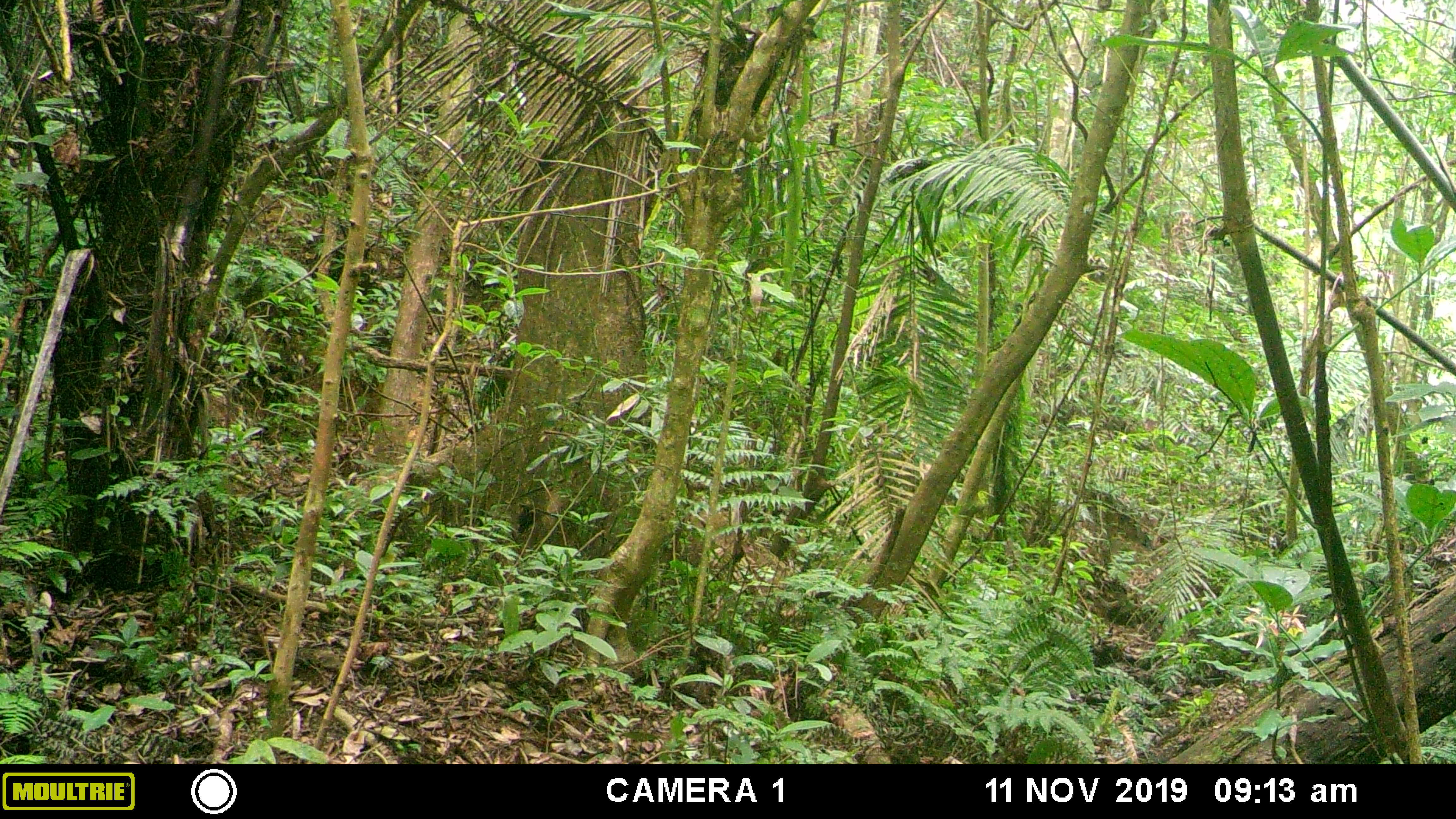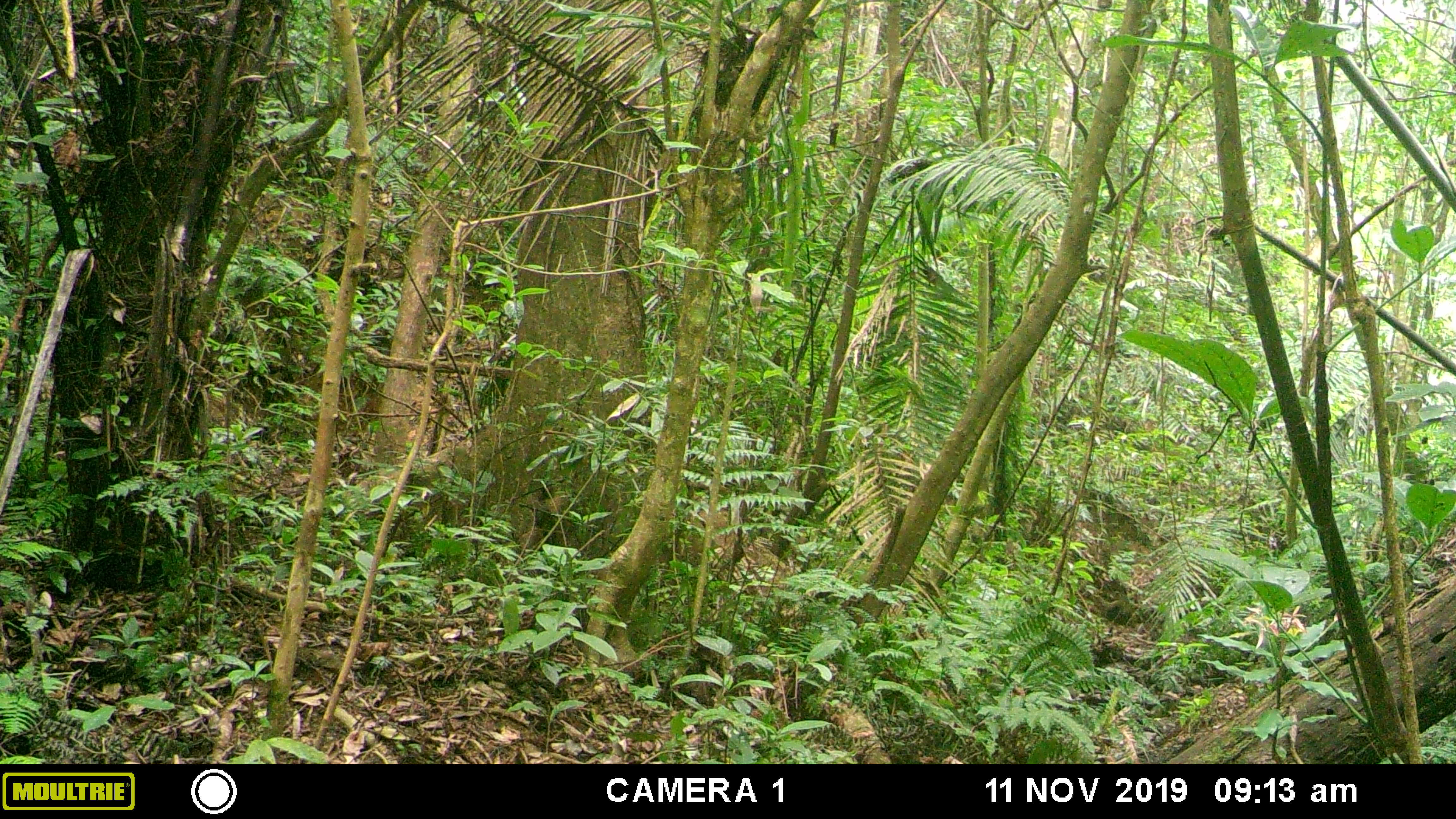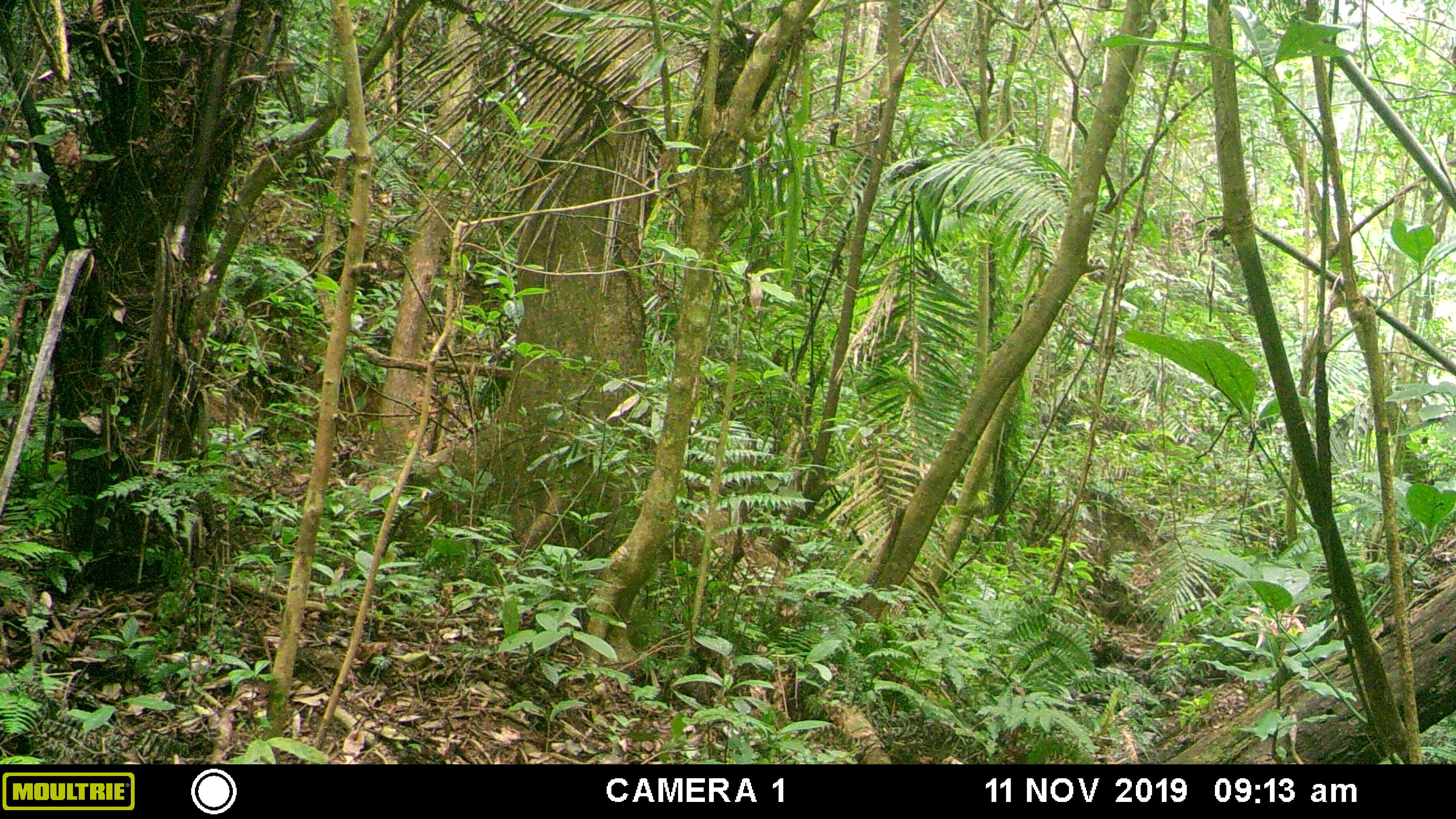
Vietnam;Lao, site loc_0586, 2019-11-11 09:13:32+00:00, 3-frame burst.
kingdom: Animalia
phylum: Chordata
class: Mammalia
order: Carnivora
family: Mustelidae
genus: Martes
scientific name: Martes flavigula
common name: yellow-throated marten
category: yellow throated marten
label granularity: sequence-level